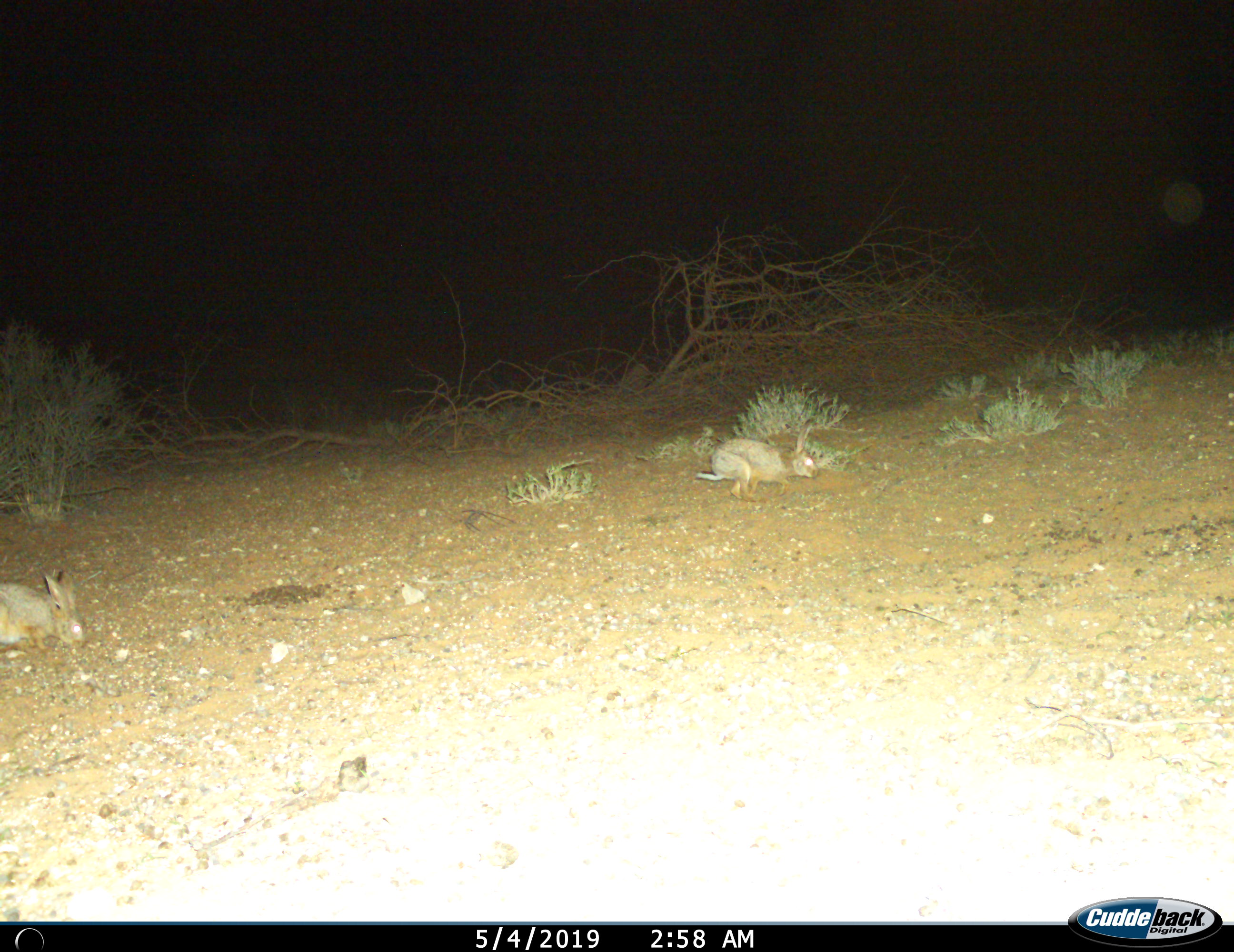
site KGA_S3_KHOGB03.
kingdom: Animalia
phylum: Chordata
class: Mammalia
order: Lagomorpha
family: Leporidae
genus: Lepus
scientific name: Lepus capensis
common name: cape hare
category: harecape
Harecape (cape hare) (Lepus capensis), count 2. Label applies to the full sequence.